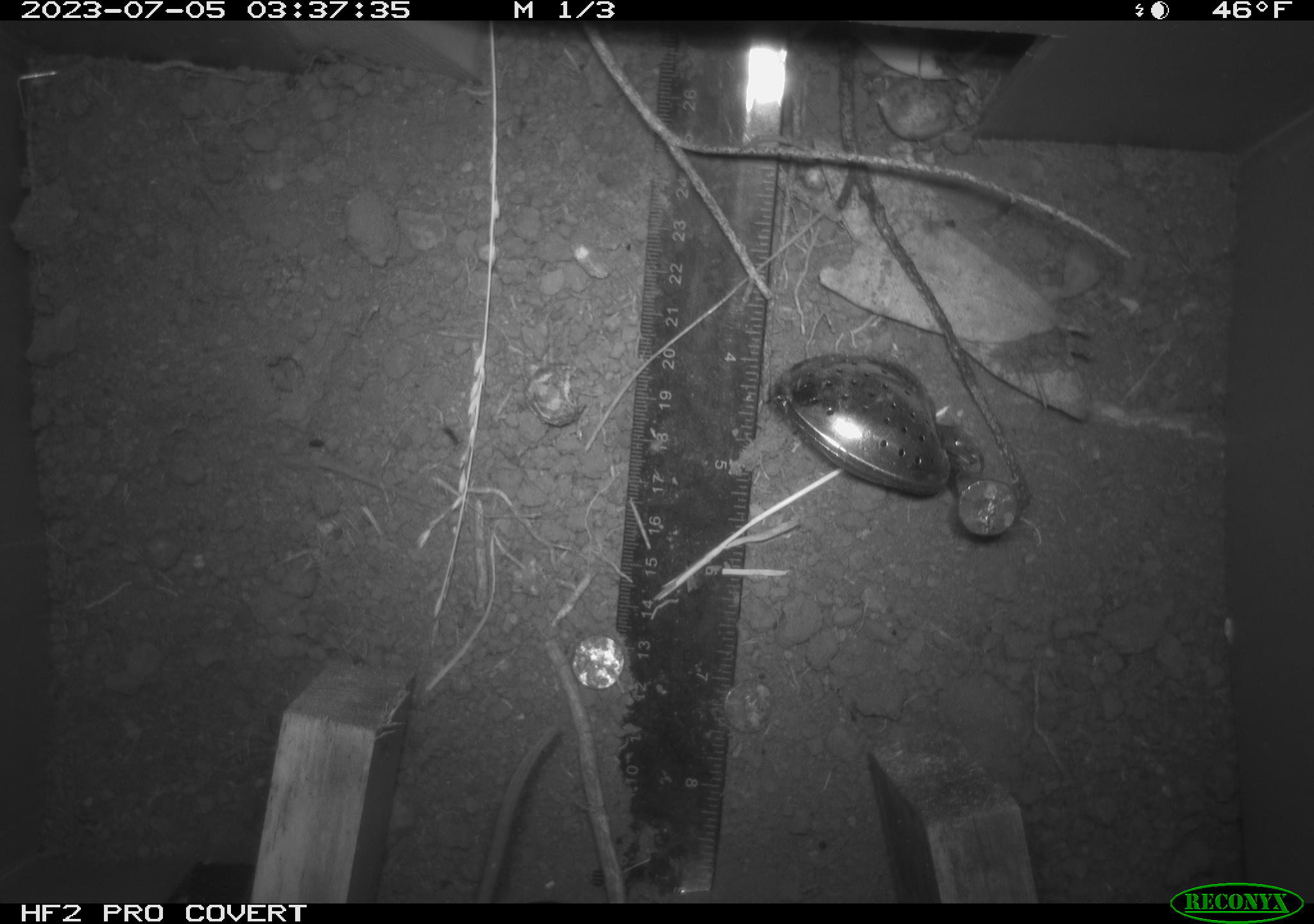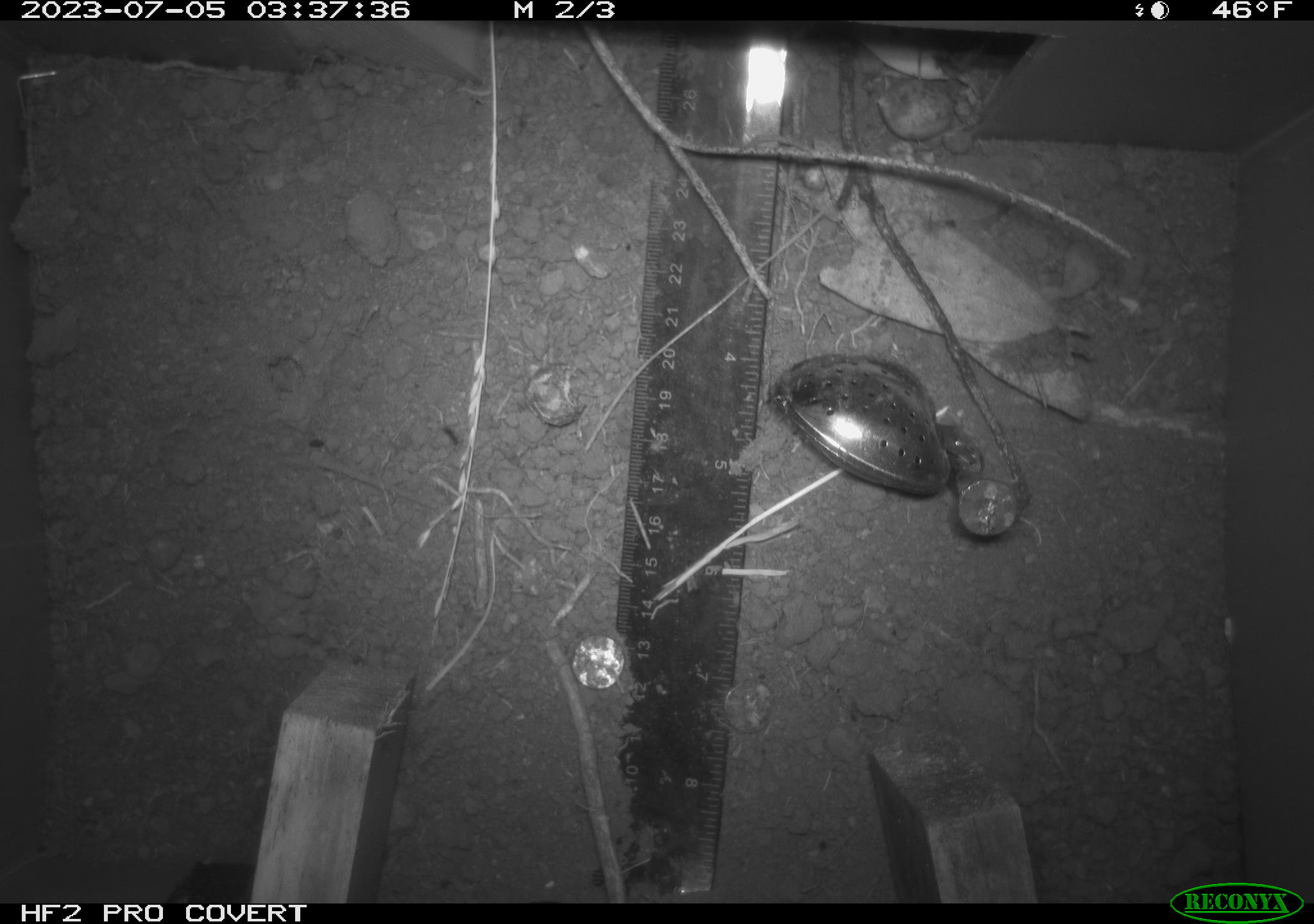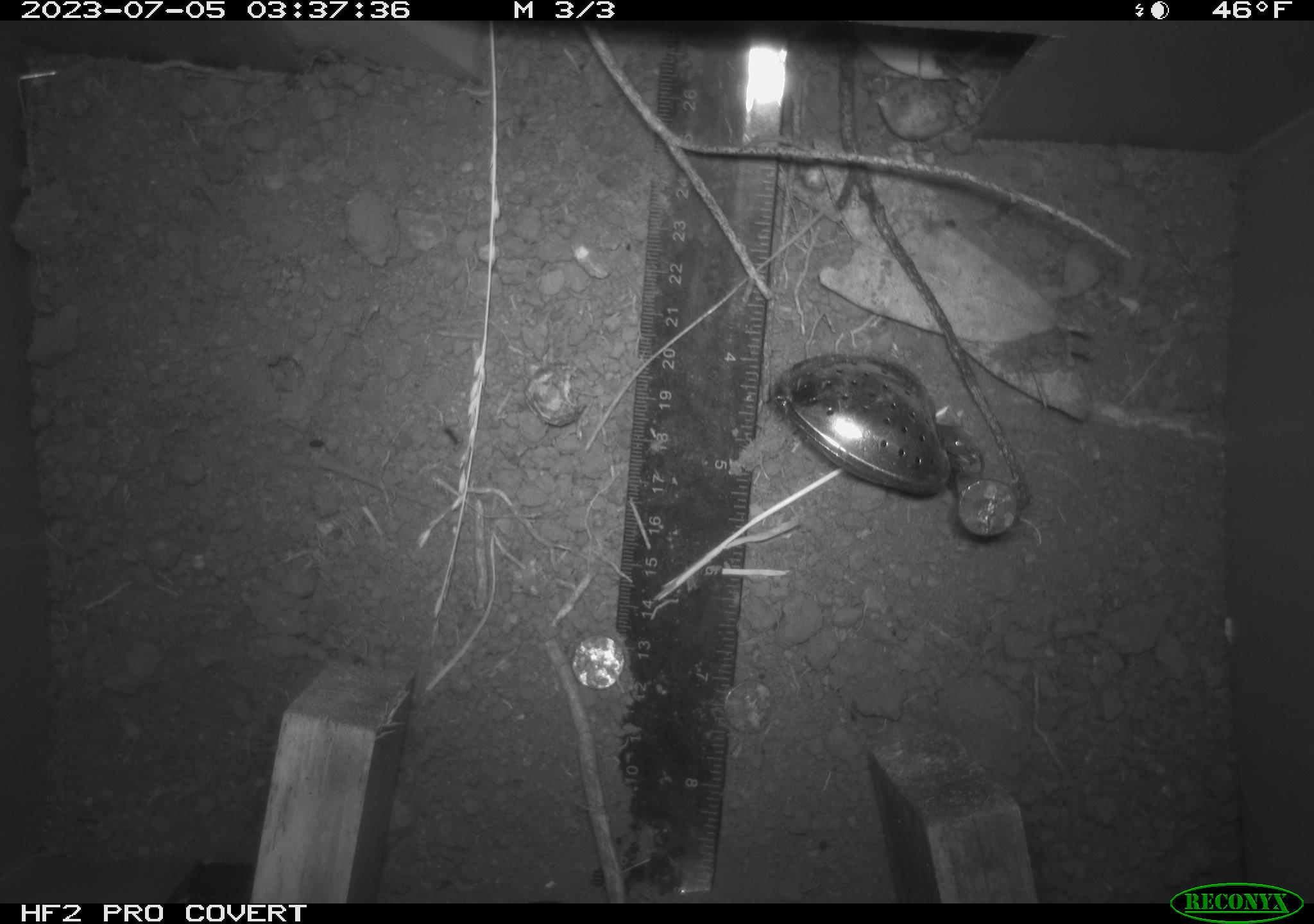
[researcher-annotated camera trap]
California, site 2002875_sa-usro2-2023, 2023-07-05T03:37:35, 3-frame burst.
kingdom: Animalia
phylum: Chordata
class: Mammalia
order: Rodentia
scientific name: Rodentia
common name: mouse species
Mouse species (Rodentia).